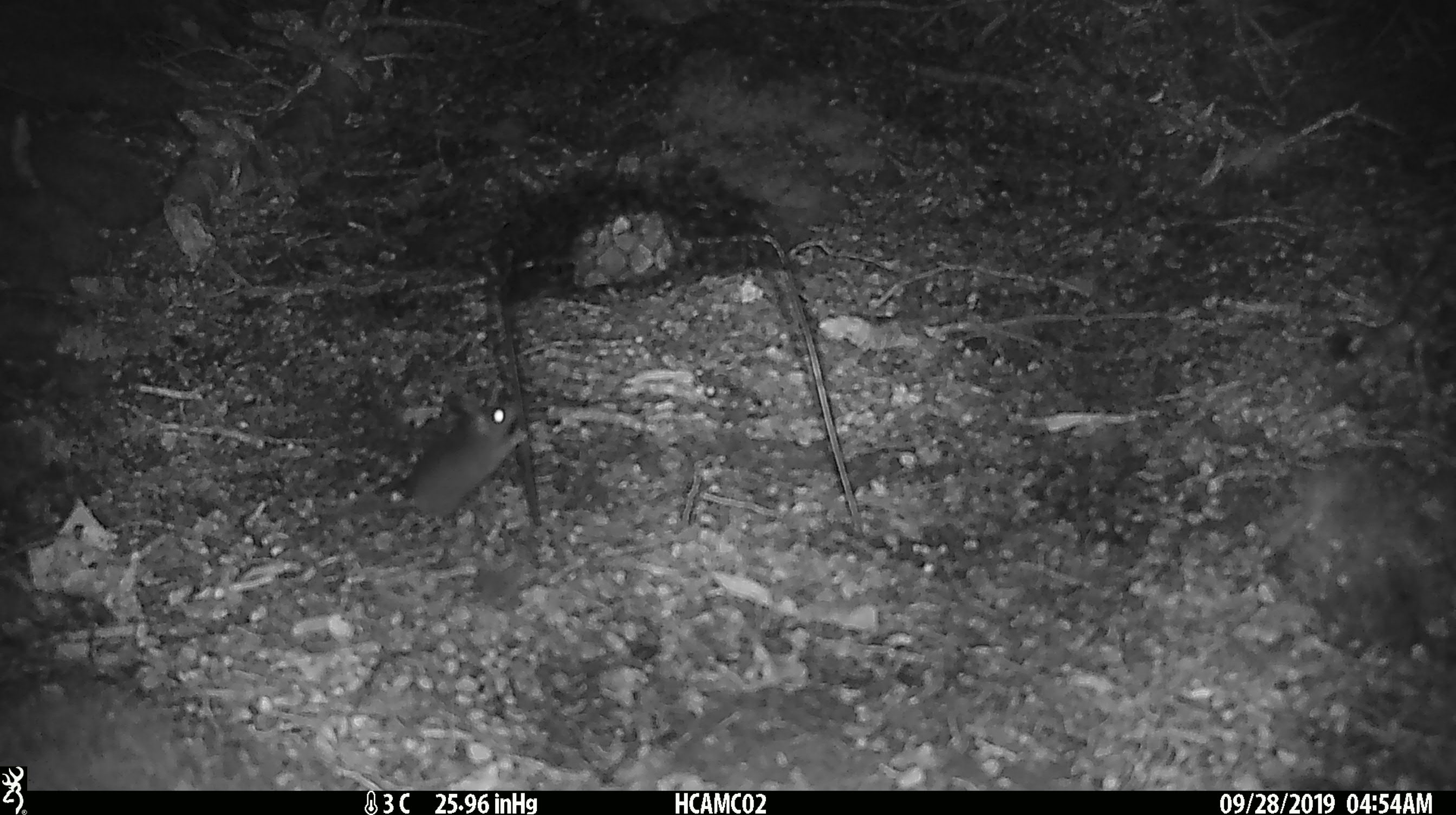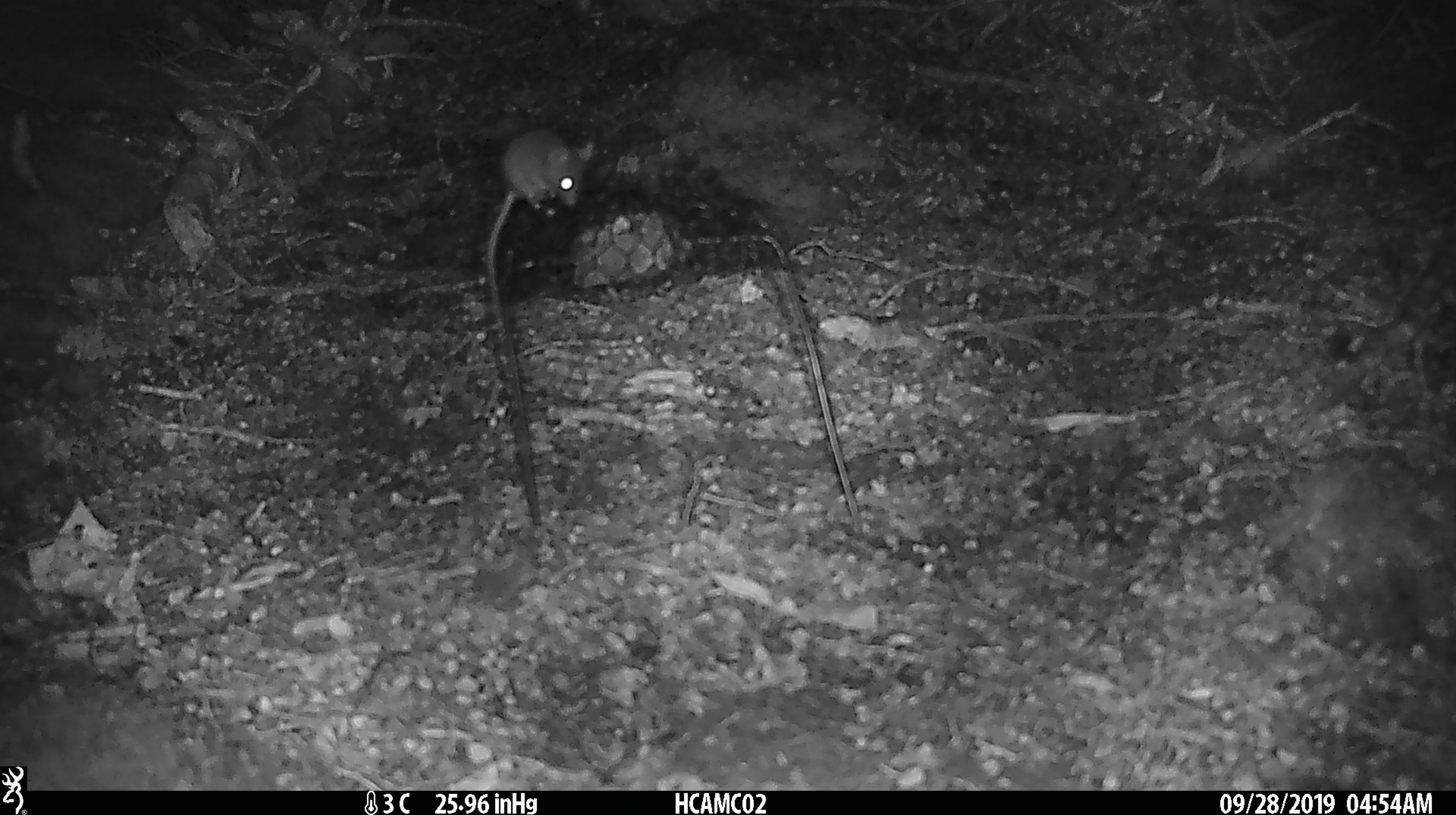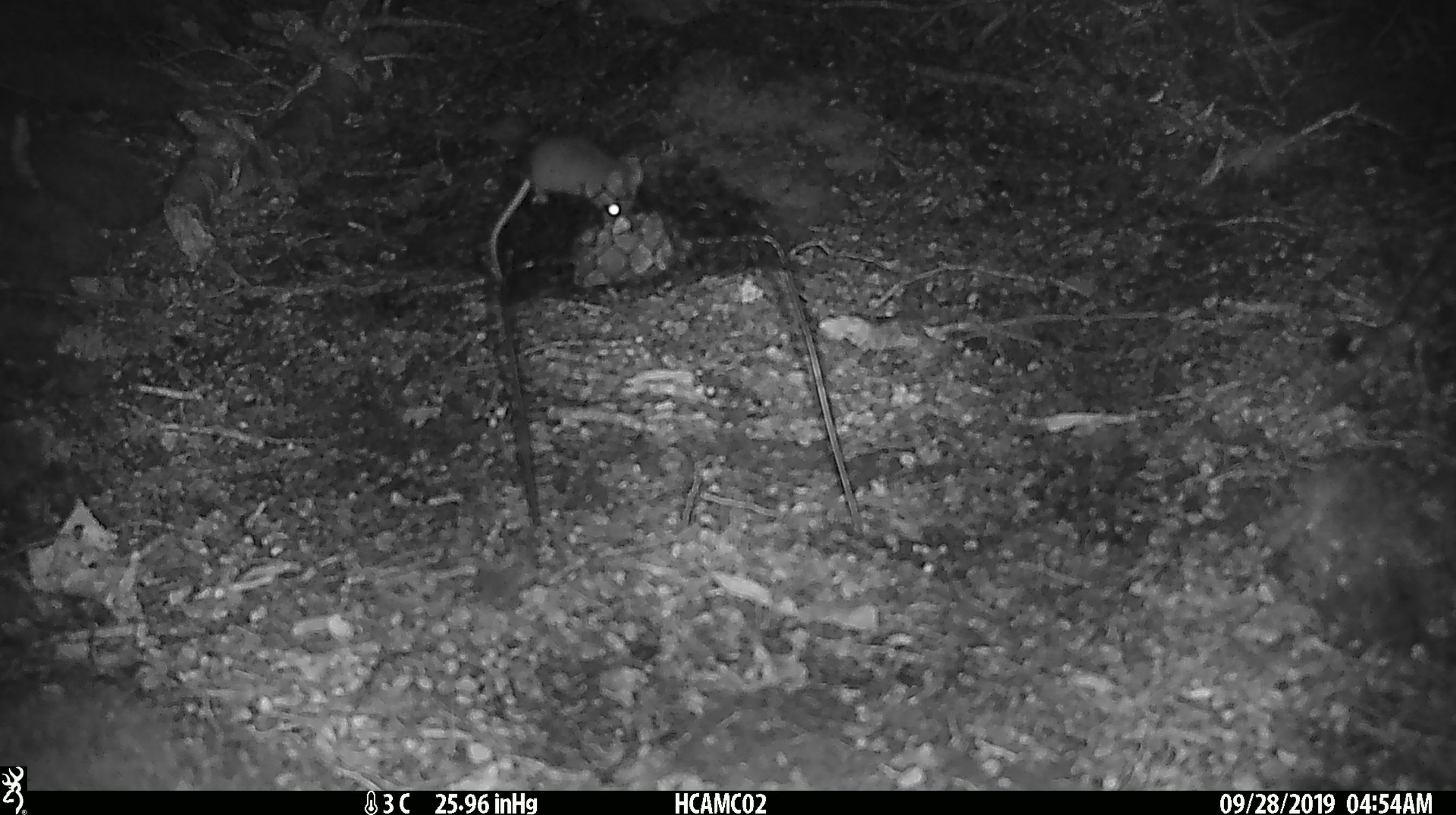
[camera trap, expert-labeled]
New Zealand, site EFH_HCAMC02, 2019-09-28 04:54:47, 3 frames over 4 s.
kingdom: Animalia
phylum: Chordata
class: Mammalia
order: Rodentia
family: Muridae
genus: Mus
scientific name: Mus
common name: mouse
Mouse (Mus).